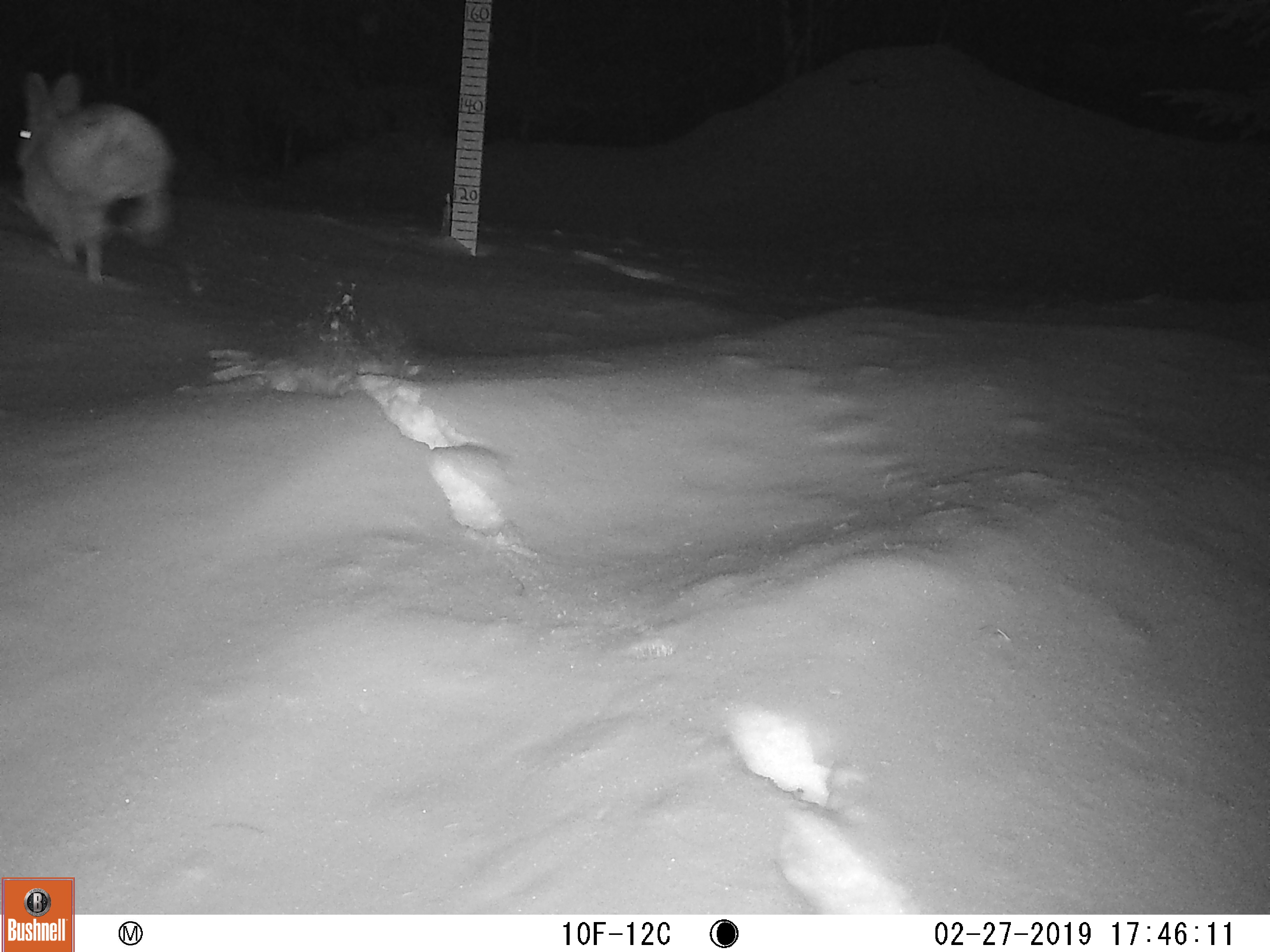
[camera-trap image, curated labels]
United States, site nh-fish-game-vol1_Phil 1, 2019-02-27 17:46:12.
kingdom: Animalia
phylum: Chordata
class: Mammalia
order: Lagomorpha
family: Leporidae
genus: Lepus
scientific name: Lepus americanus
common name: snowshoe hare